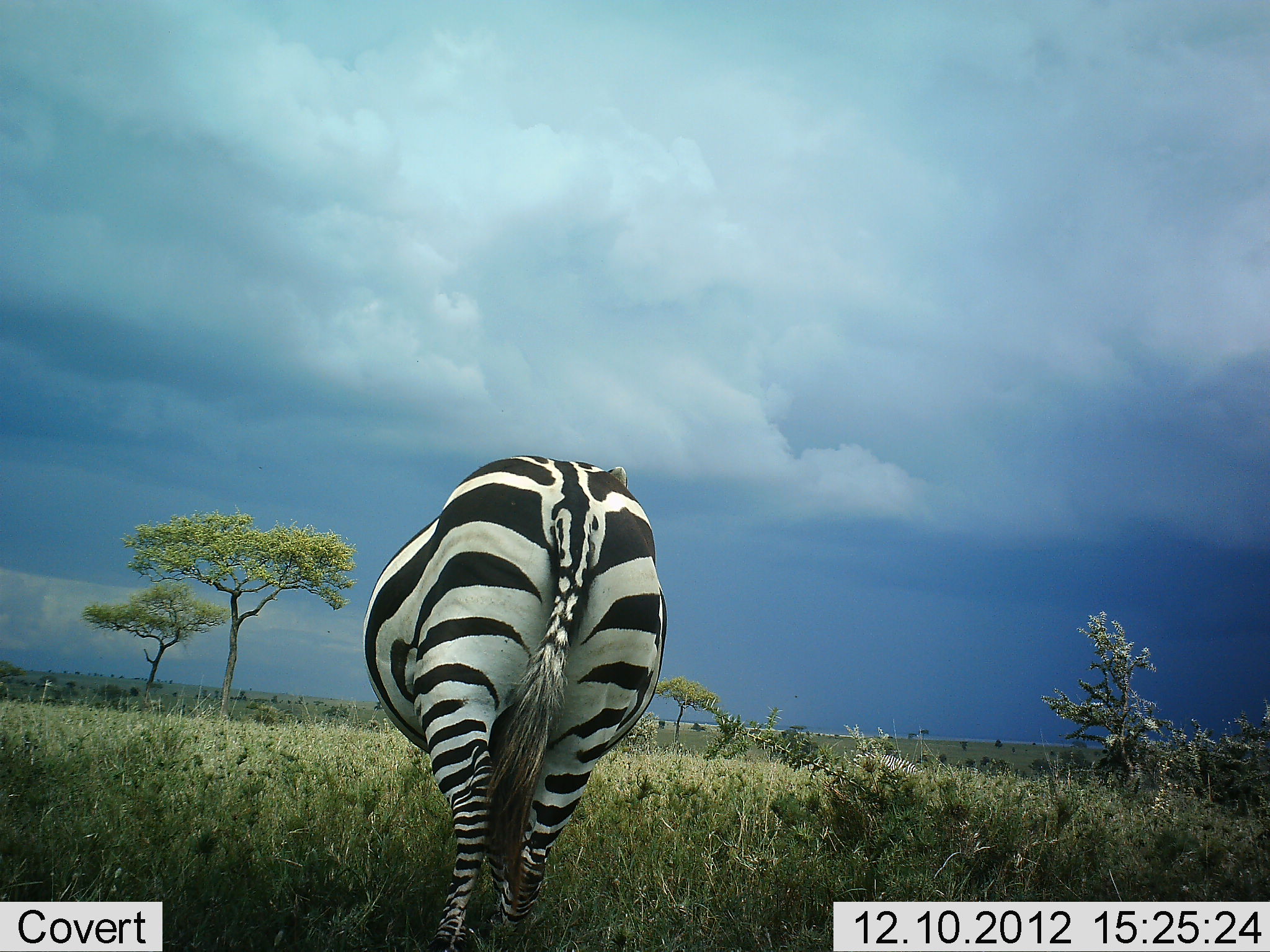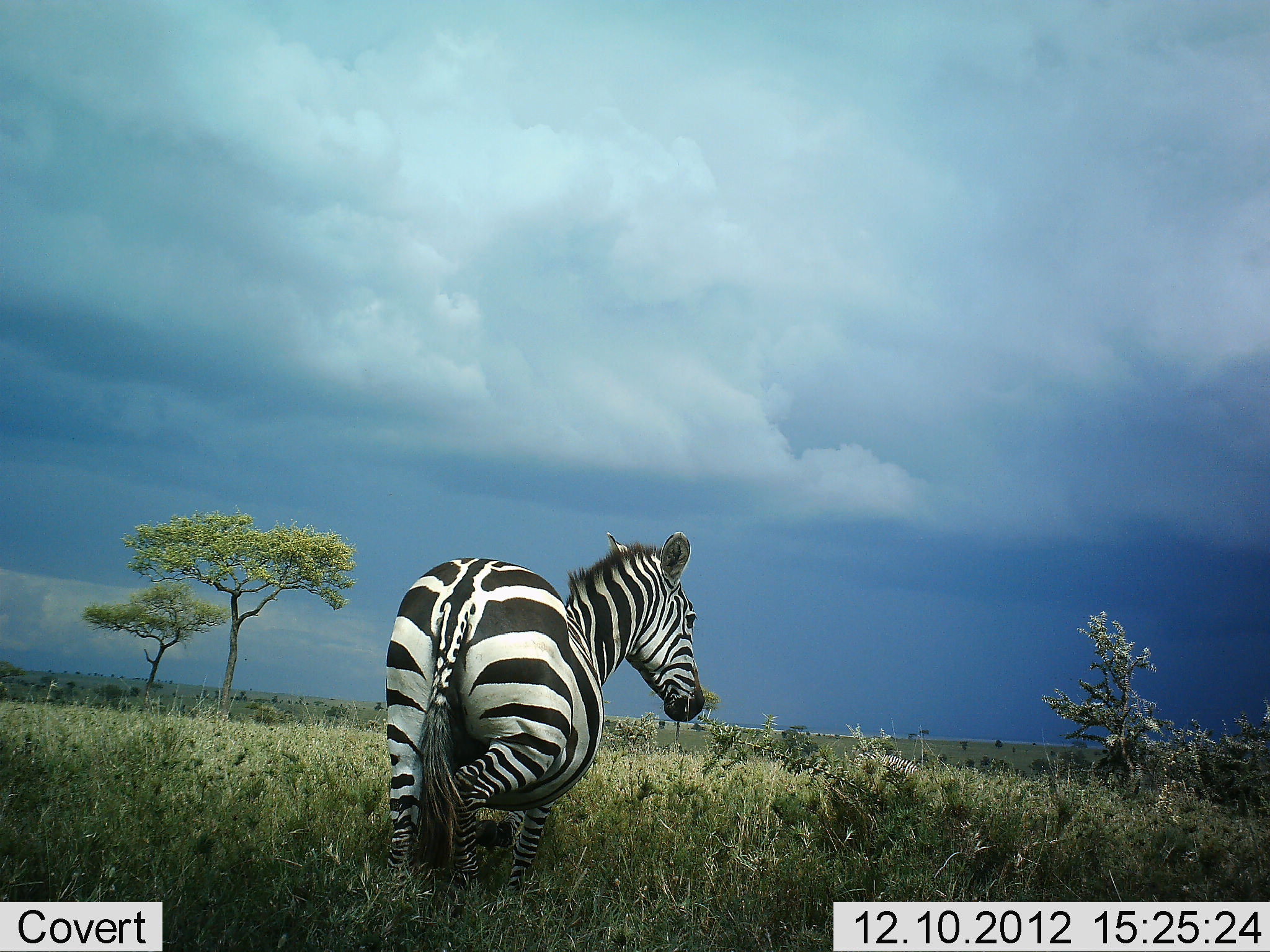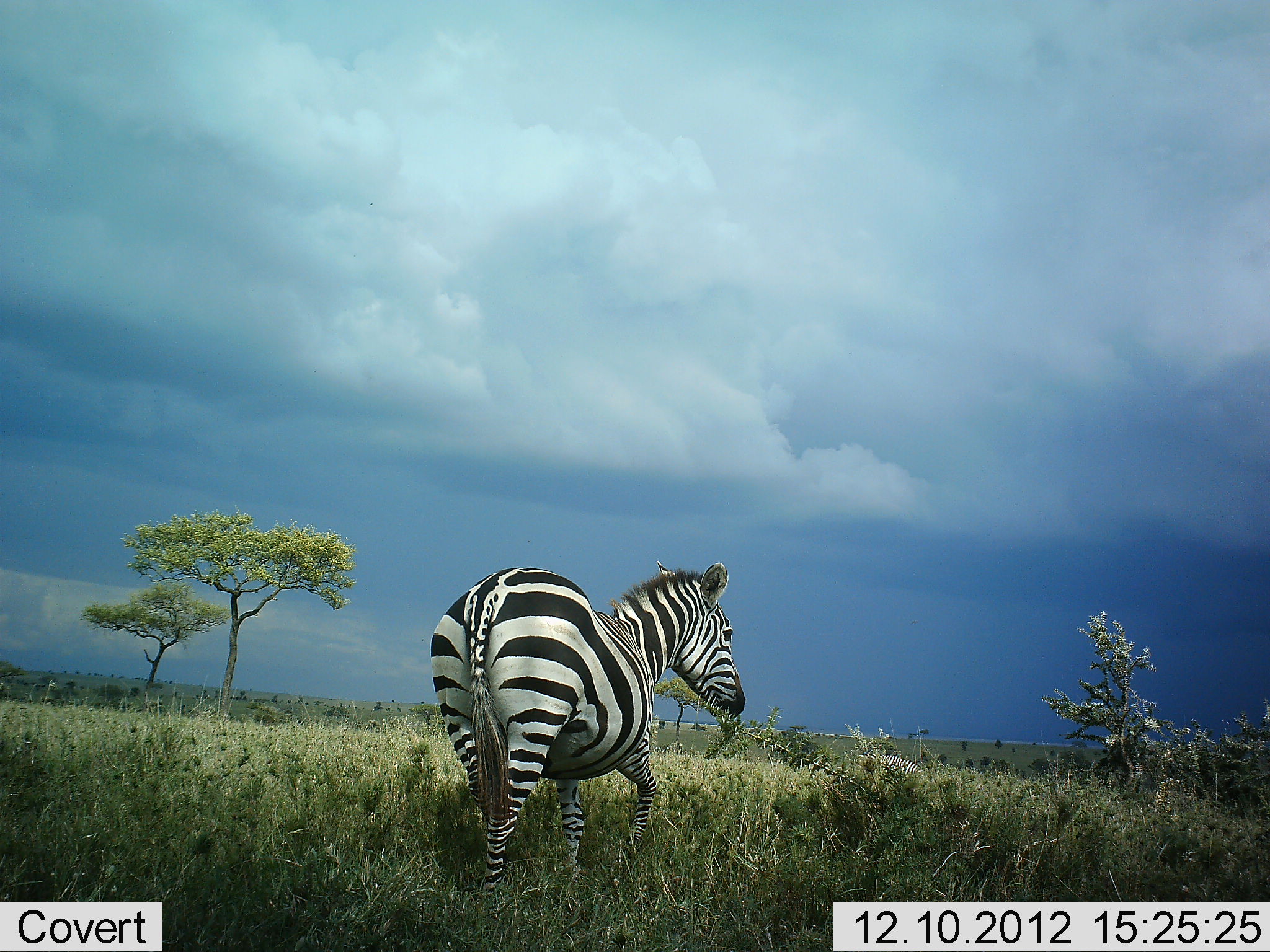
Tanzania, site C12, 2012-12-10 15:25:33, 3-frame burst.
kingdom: Animalia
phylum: Chordata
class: Mammalia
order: Perissodactyla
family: Equidae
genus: Equus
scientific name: Equus quagga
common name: plains zebra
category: zebra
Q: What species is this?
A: Zebra (plains zebra) (Equus quagga).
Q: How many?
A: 1.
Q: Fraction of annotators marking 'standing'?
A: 10%.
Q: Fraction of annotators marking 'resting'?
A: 0%.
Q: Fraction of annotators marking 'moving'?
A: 80%.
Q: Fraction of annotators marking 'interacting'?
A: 0%.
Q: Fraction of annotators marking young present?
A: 0%.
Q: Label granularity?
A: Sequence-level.